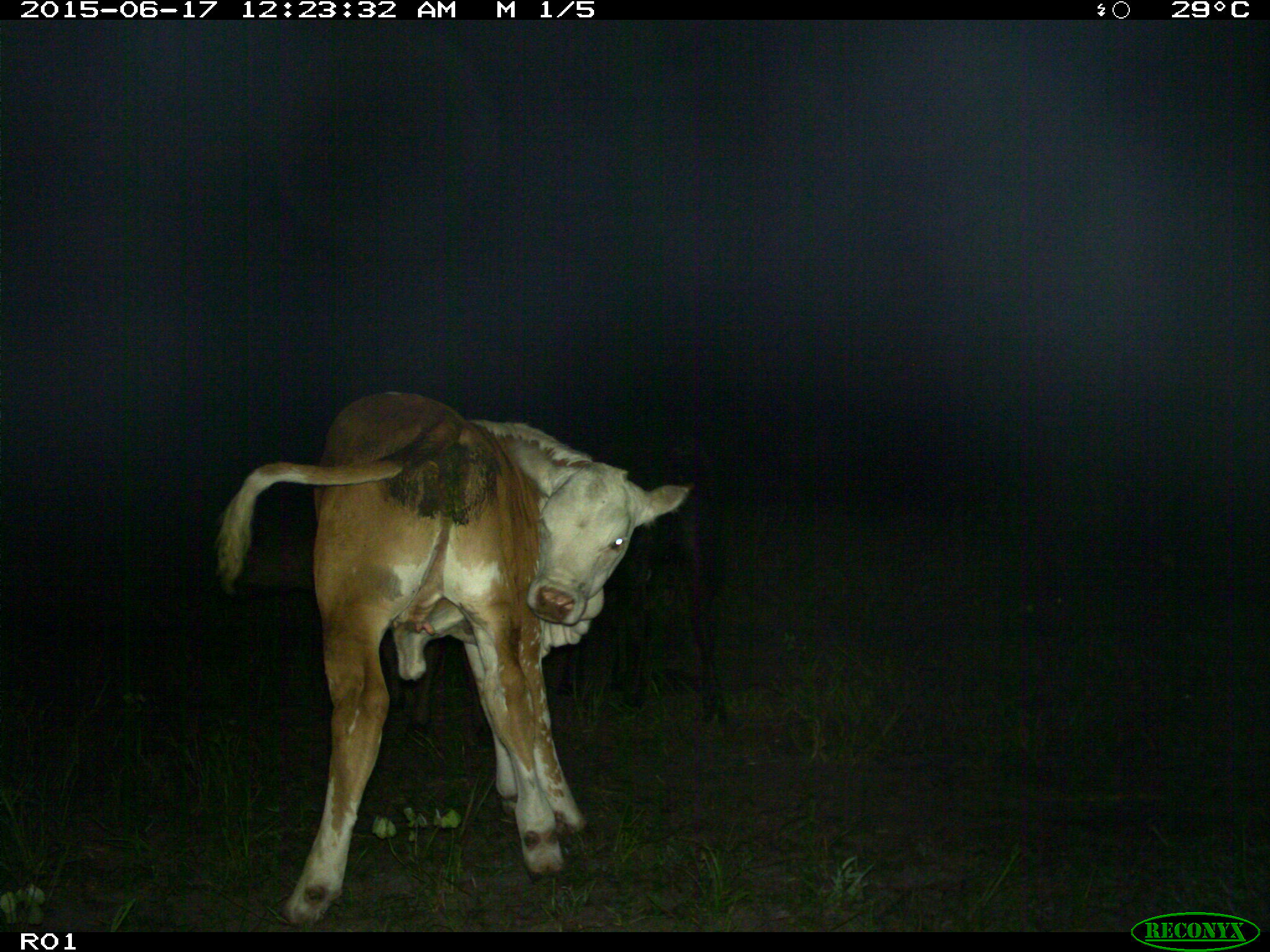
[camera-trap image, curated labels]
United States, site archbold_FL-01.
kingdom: Animalia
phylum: Chordata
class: Mammalia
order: Artiodactyla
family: Bovidae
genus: Bos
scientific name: Bos taurus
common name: domestic cow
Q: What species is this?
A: Bos taurus (domestic cow).